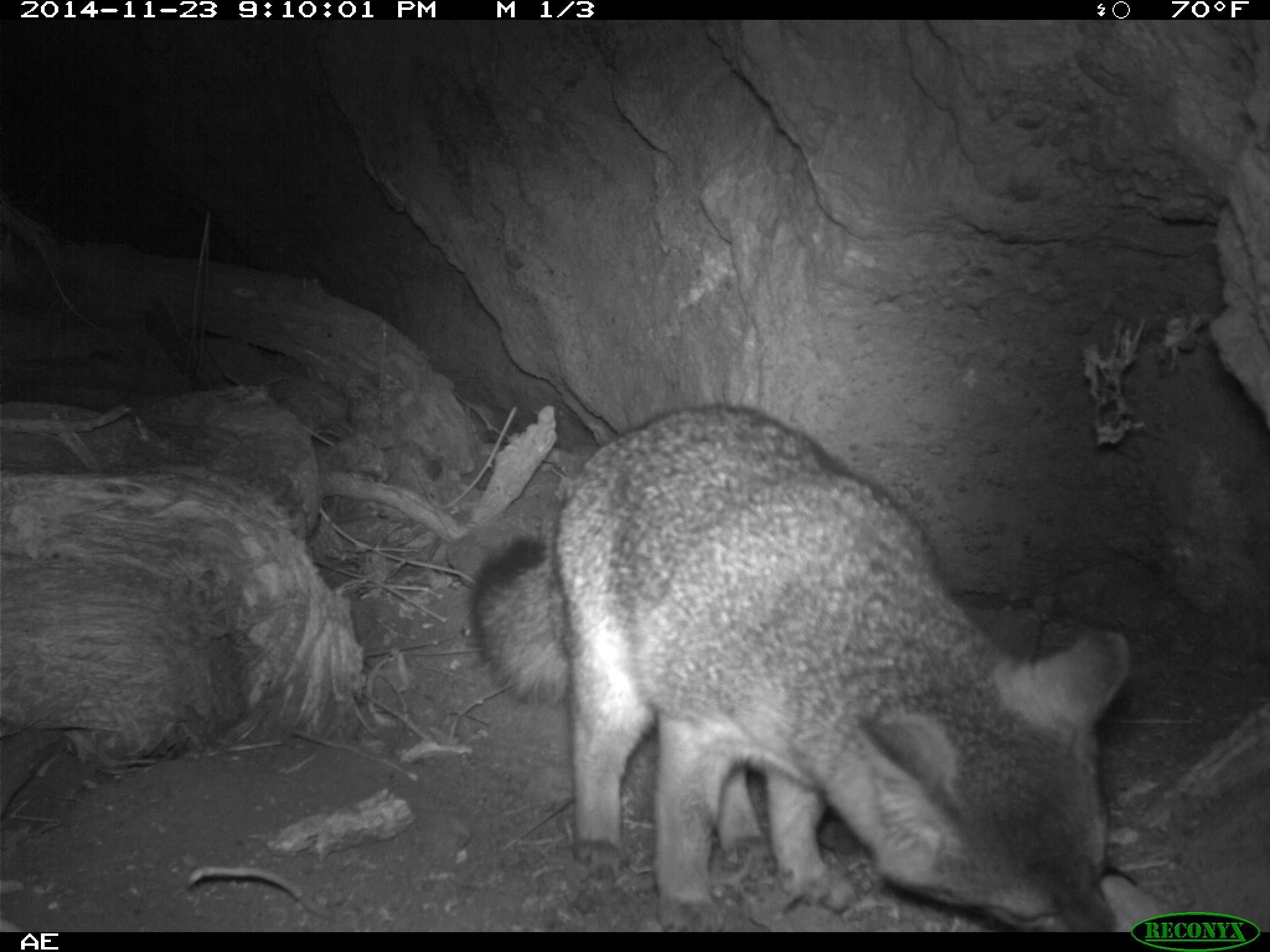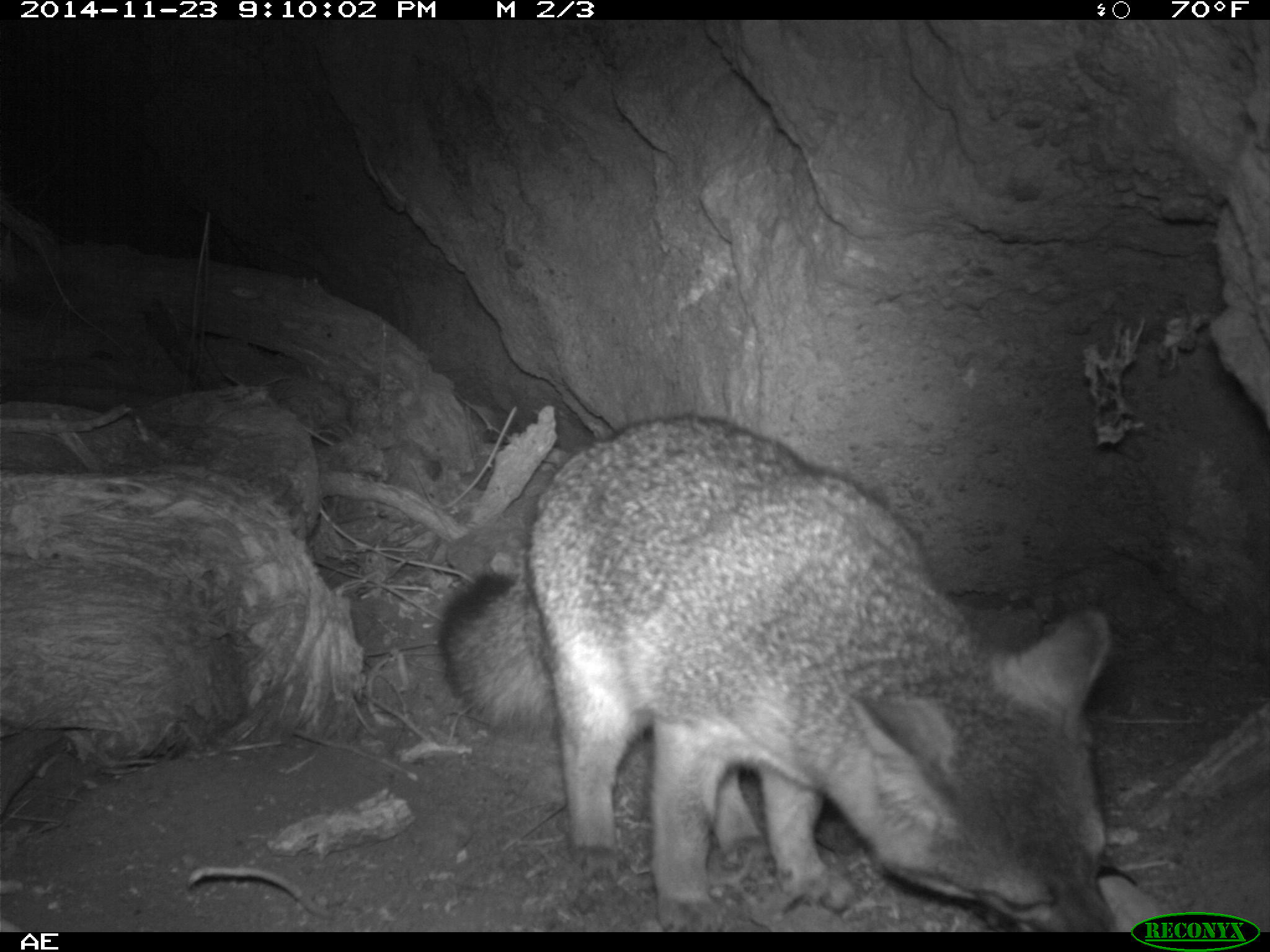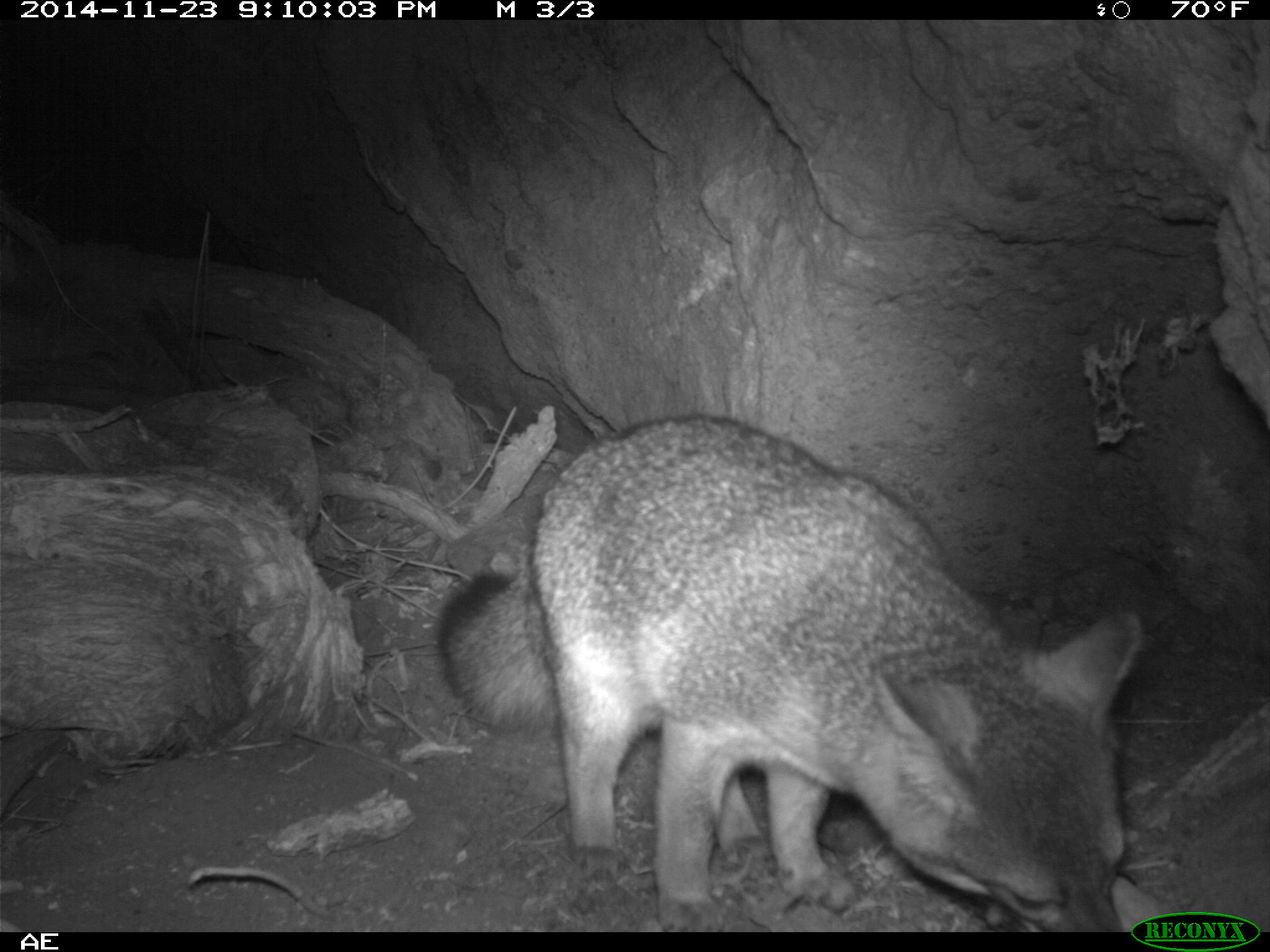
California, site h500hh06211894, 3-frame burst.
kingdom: Animalia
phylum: Chordata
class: Mammalia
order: Carnivora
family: Canidae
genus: Urocyon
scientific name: Urocyon littoralis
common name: island fox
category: fox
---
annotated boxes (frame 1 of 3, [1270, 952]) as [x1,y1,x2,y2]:
fox: [473,403,1130,932]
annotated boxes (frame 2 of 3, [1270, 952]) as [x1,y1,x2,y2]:
fox: [438,415,1117,932]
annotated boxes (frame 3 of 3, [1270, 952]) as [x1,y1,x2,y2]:
fox: [437,413,1143,932]